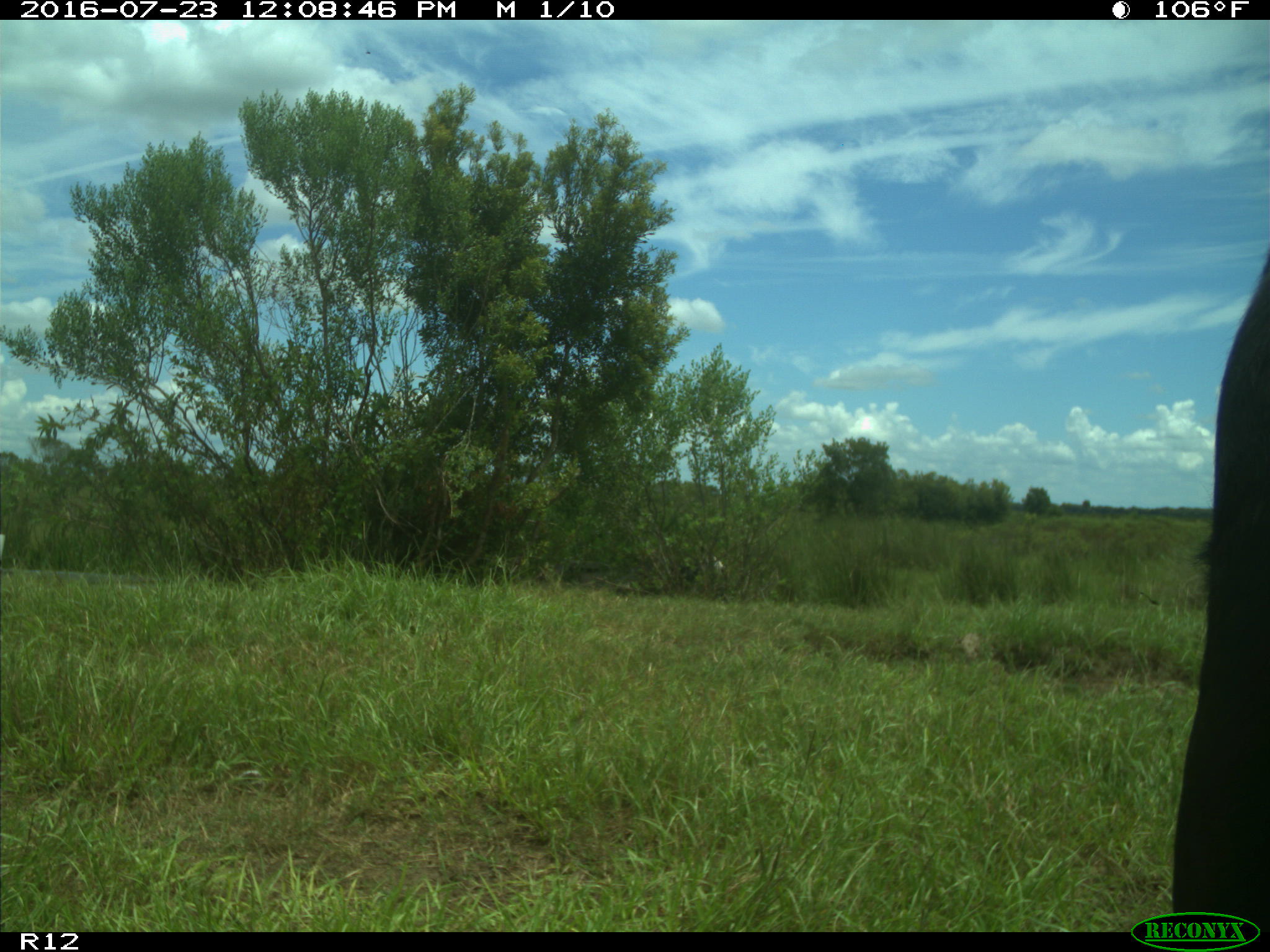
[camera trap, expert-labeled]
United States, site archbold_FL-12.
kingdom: Animalia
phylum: Chordata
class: Mammalia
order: Artiodactyla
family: Bovidae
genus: Bos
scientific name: Bos taurus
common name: domestic cow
Bos taurus (domestic cow).